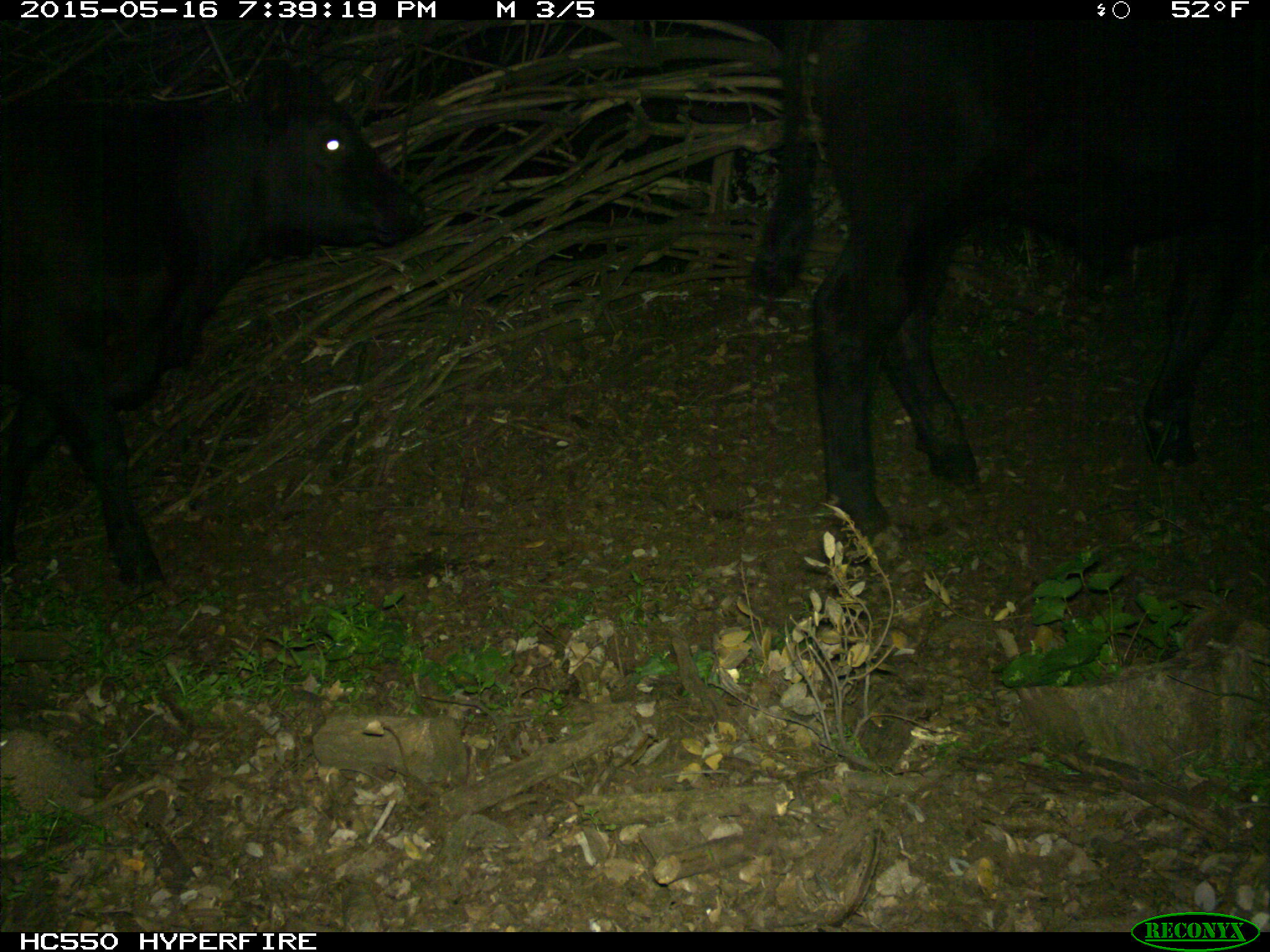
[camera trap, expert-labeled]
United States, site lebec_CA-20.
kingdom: Animalia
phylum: Chordata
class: Mammalia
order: Artiodactyla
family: Bovidae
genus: Bos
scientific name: Bos taurus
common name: domestic cow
Bos taurus (domestic cow).